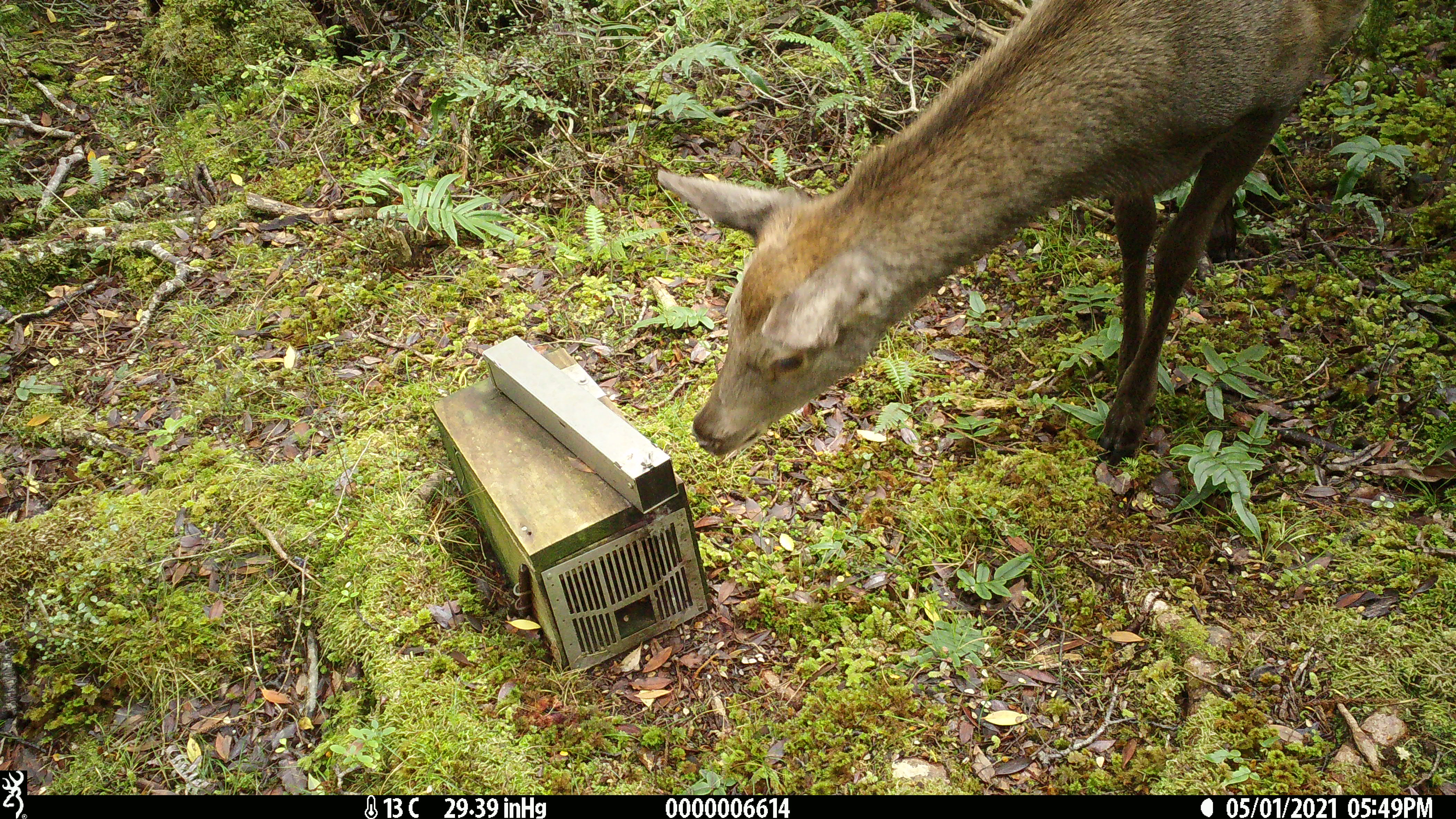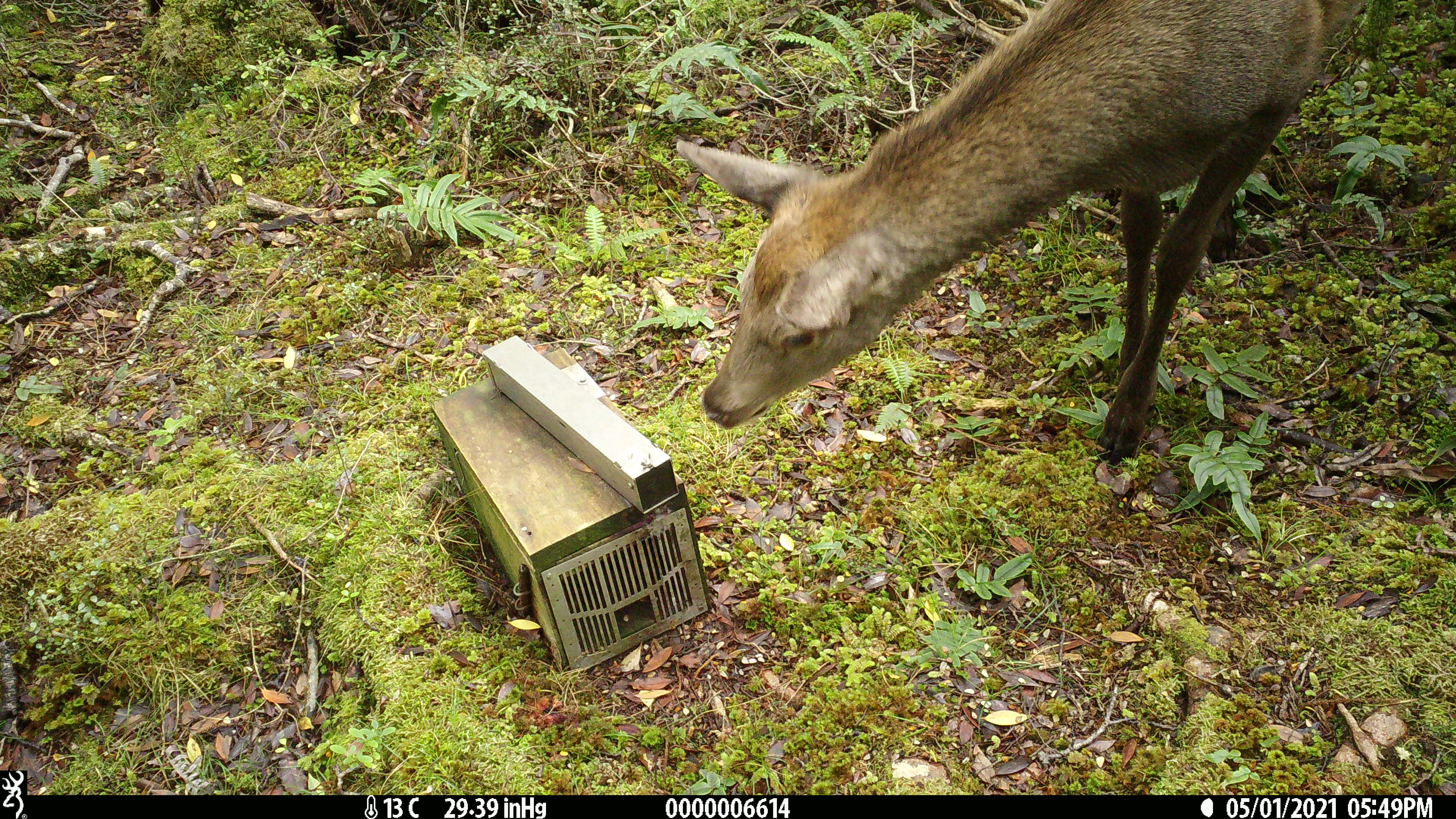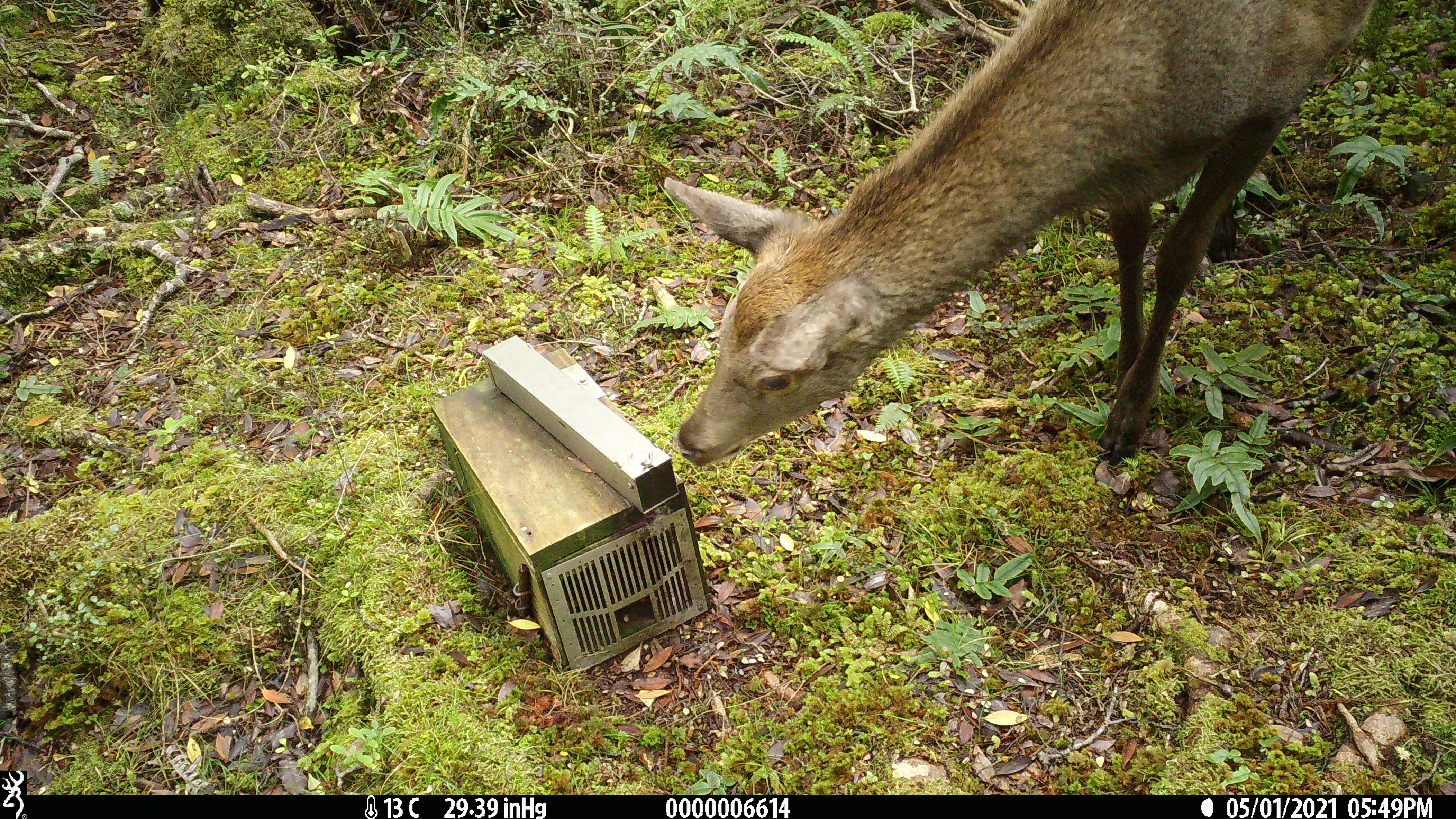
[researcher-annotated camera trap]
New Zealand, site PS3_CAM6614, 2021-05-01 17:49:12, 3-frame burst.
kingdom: Animalia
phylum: Chordata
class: Mammalia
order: Artiodactyla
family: Cervidae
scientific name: Cervidae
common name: deer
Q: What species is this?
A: Deer (Cervidae).